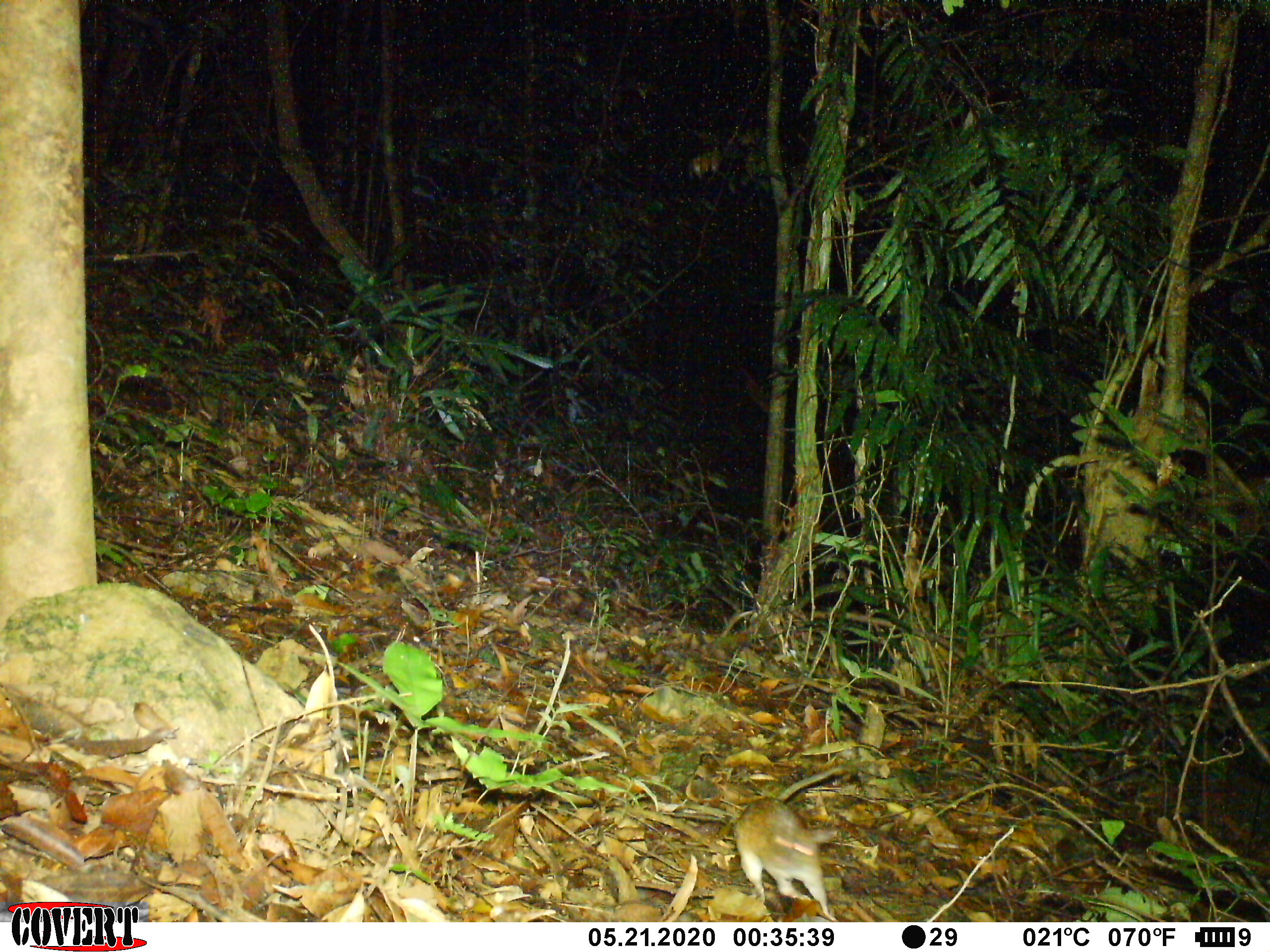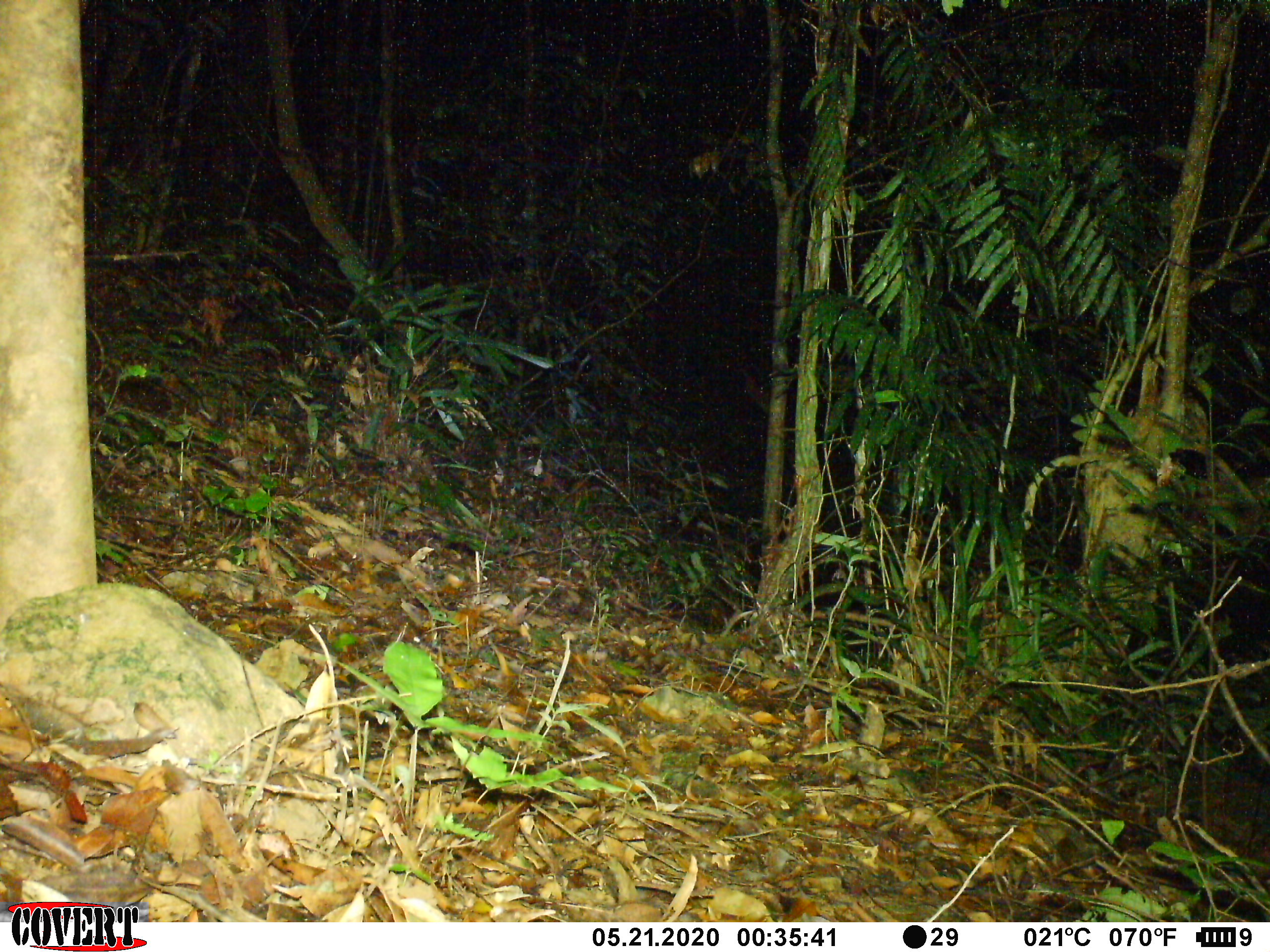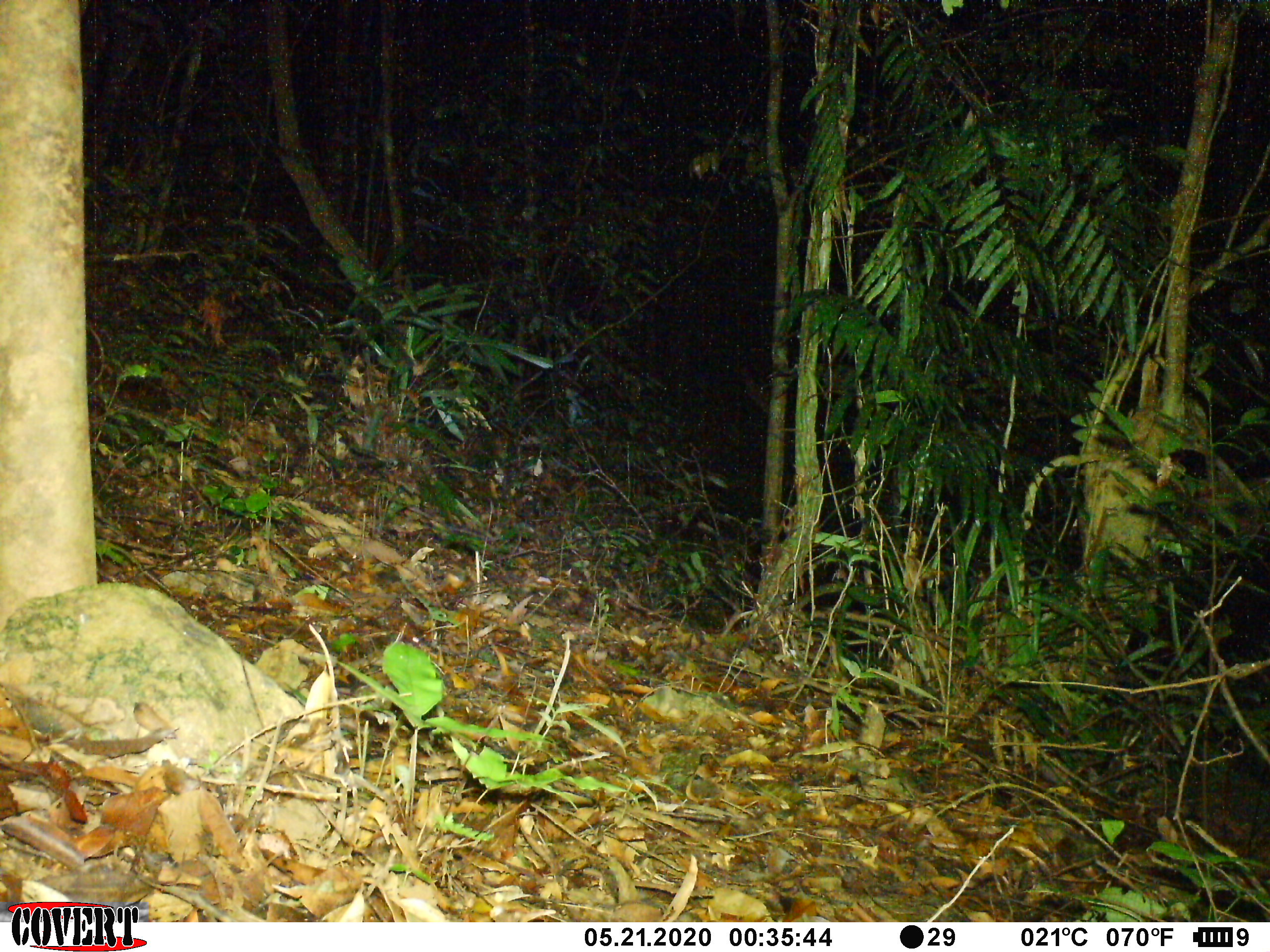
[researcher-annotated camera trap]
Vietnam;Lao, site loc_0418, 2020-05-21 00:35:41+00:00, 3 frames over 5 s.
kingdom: Animalia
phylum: Chordata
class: Mammalia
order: Rodentia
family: Muridae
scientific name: Muridae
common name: old-world mice and rats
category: unidentified murid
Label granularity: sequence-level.